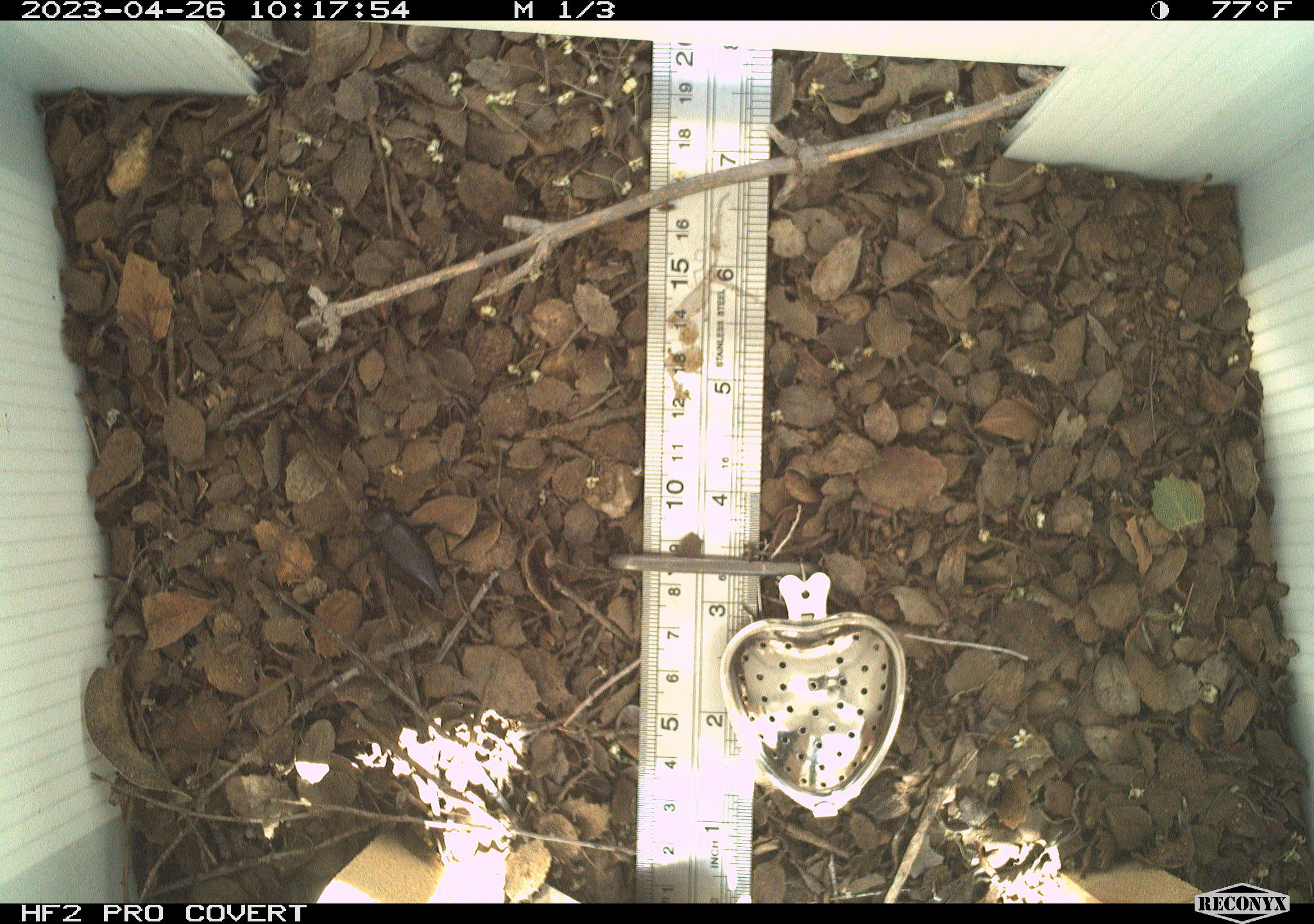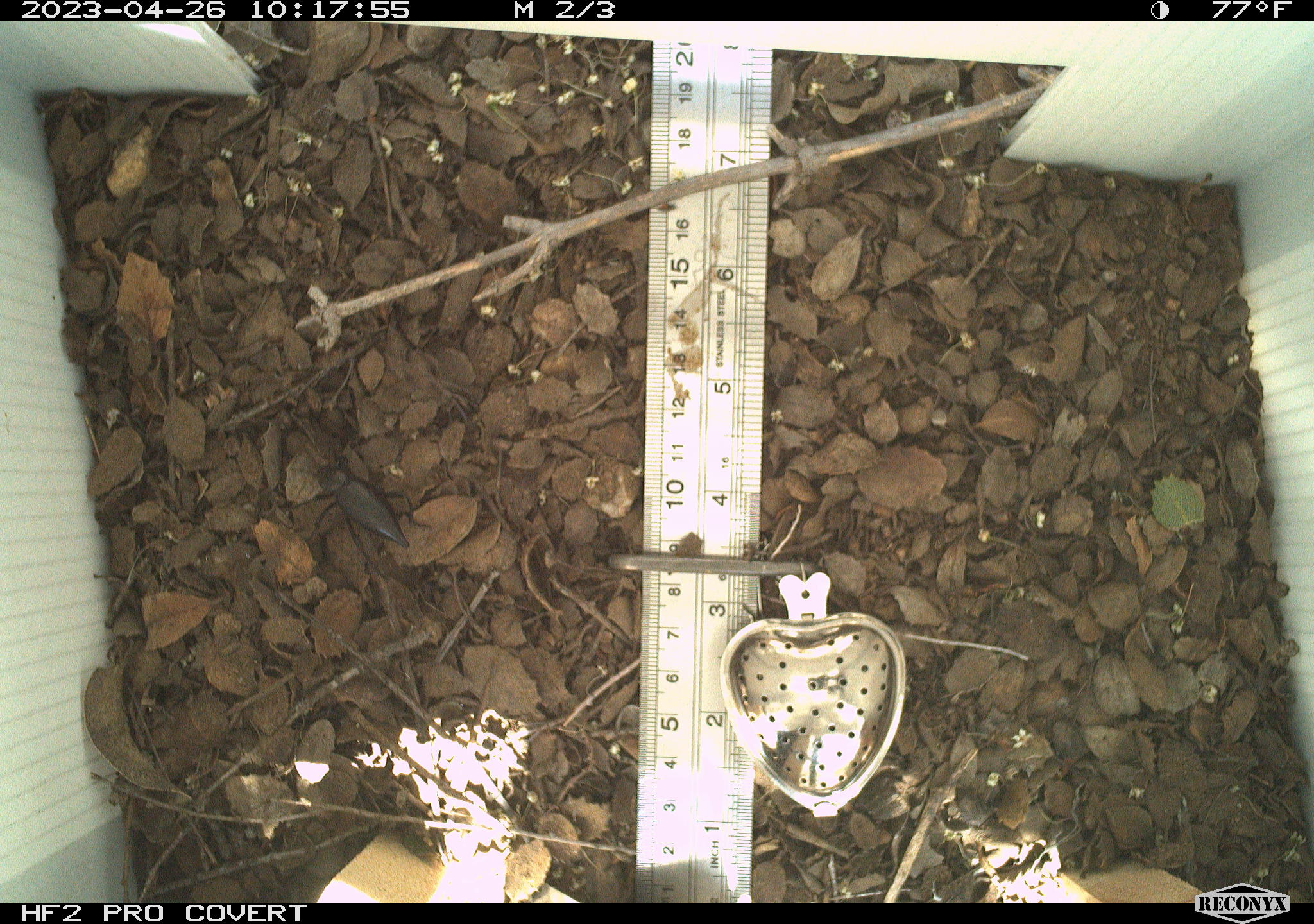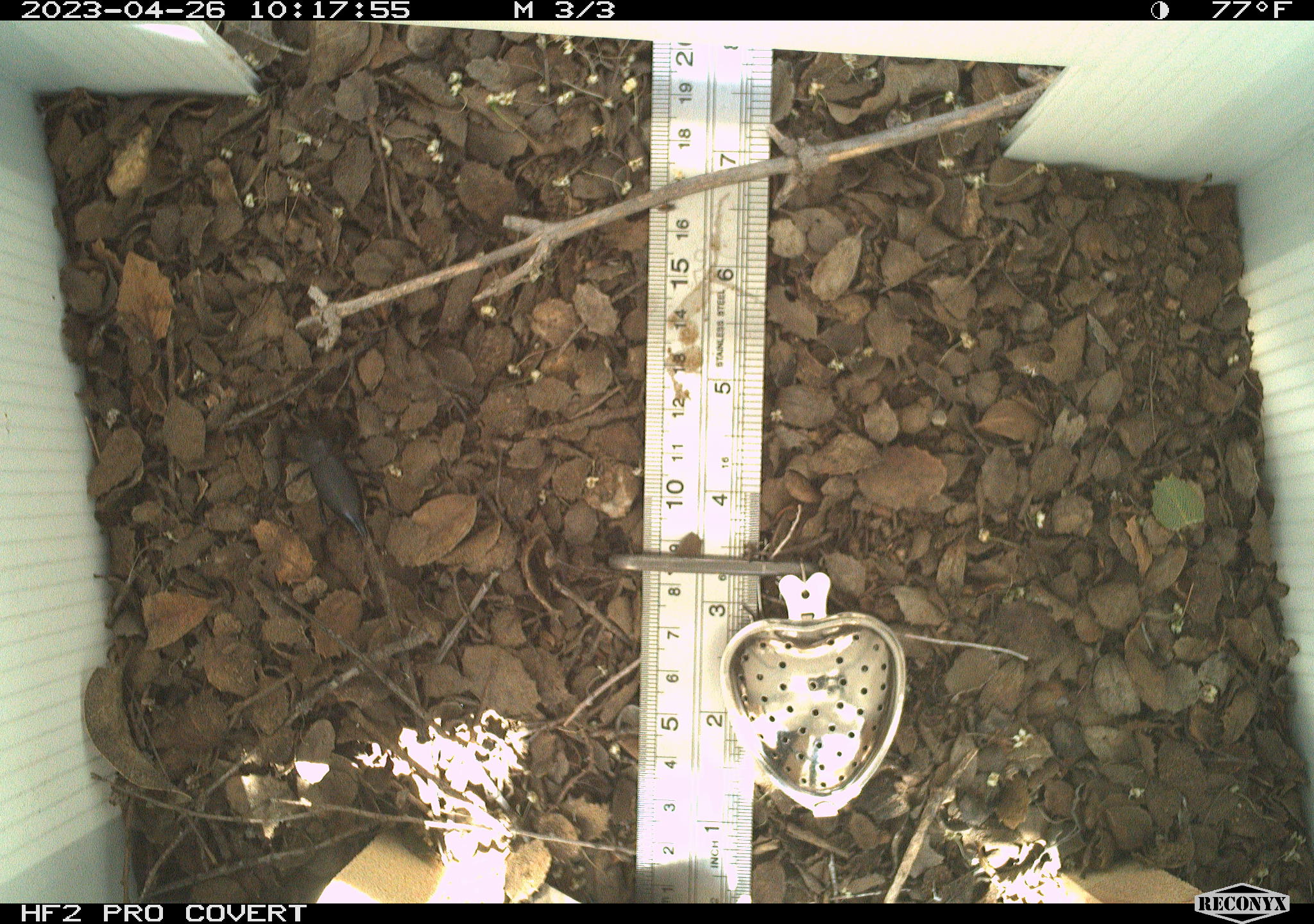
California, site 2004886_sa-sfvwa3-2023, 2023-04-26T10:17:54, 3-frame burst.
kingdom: Animalia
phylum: Arthropoda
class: Insecta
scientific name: Insecta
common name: insect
Insect (Insecta).